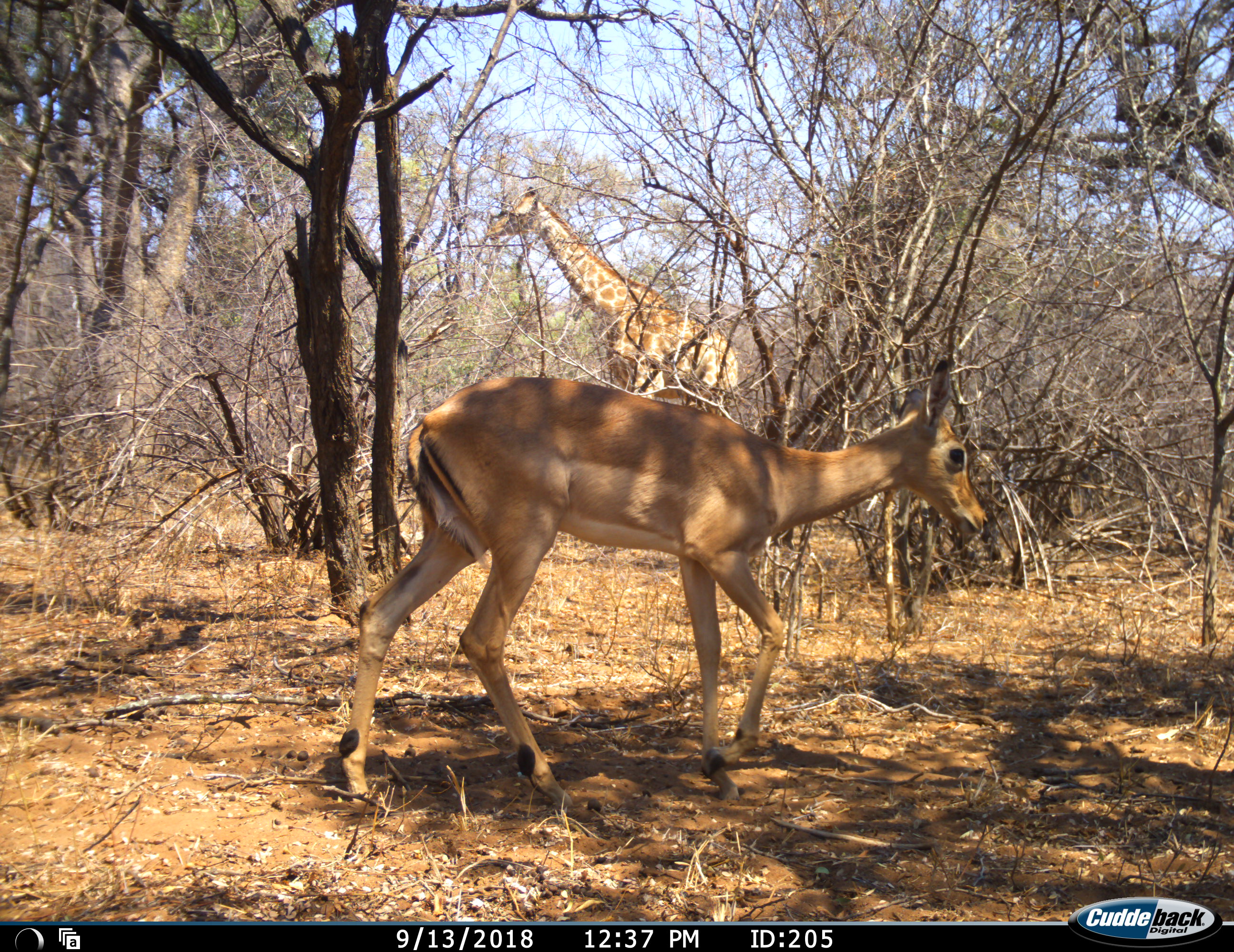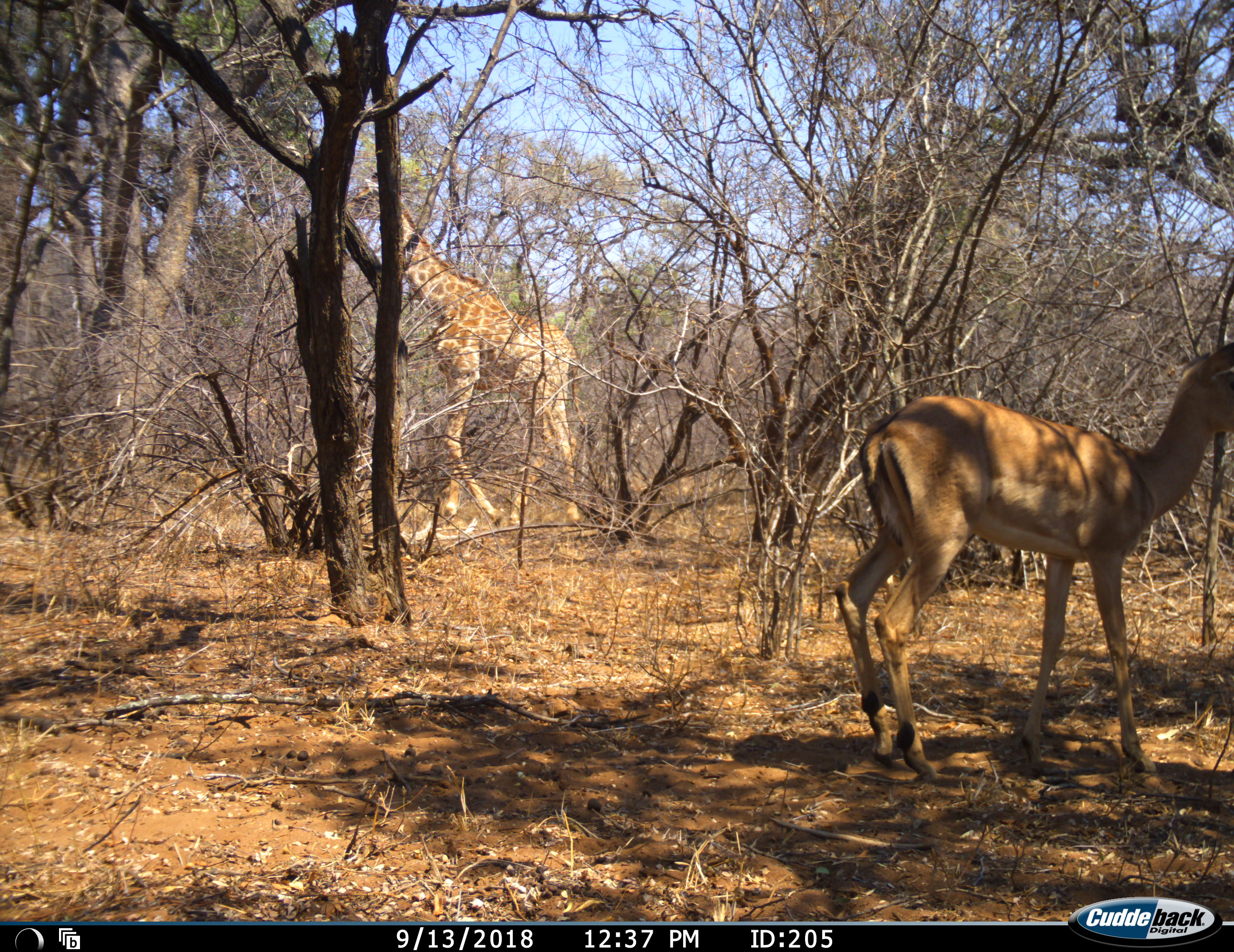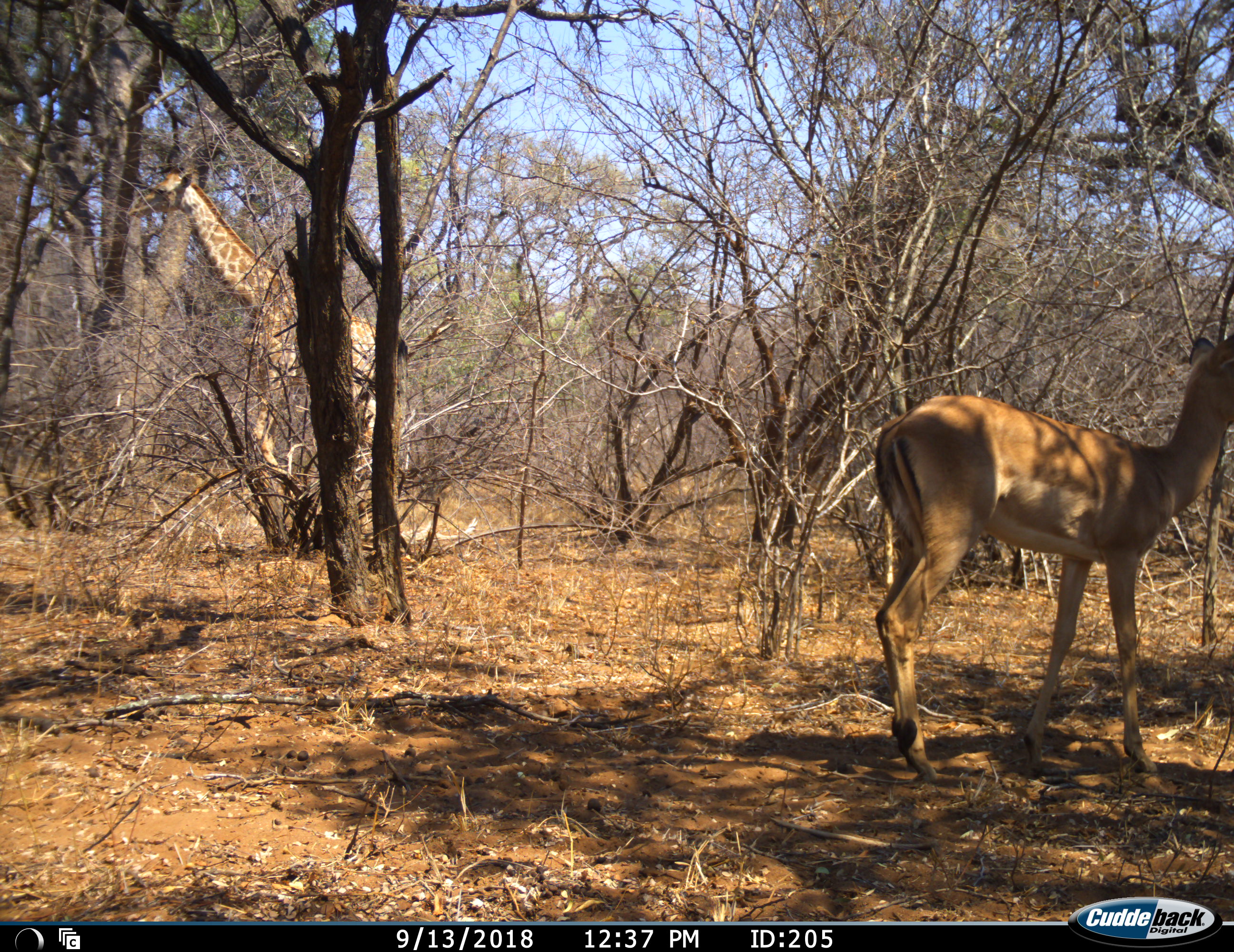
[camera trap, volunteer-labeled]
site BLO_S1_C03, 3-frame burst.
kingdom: Animalia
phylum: Chordata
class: Mammalia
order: Artiodactyla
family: Giraffidae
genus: Giraffa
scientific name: Giraffa camelopardalis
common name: giraffe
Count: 1.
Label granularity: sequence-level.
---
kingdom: Animalia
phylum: Chordata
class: Mammalia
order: Artiodactyla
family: Bovidae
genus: Aepyceros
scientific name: Aepyceros melampus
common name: impala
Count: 1.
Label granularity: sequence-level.